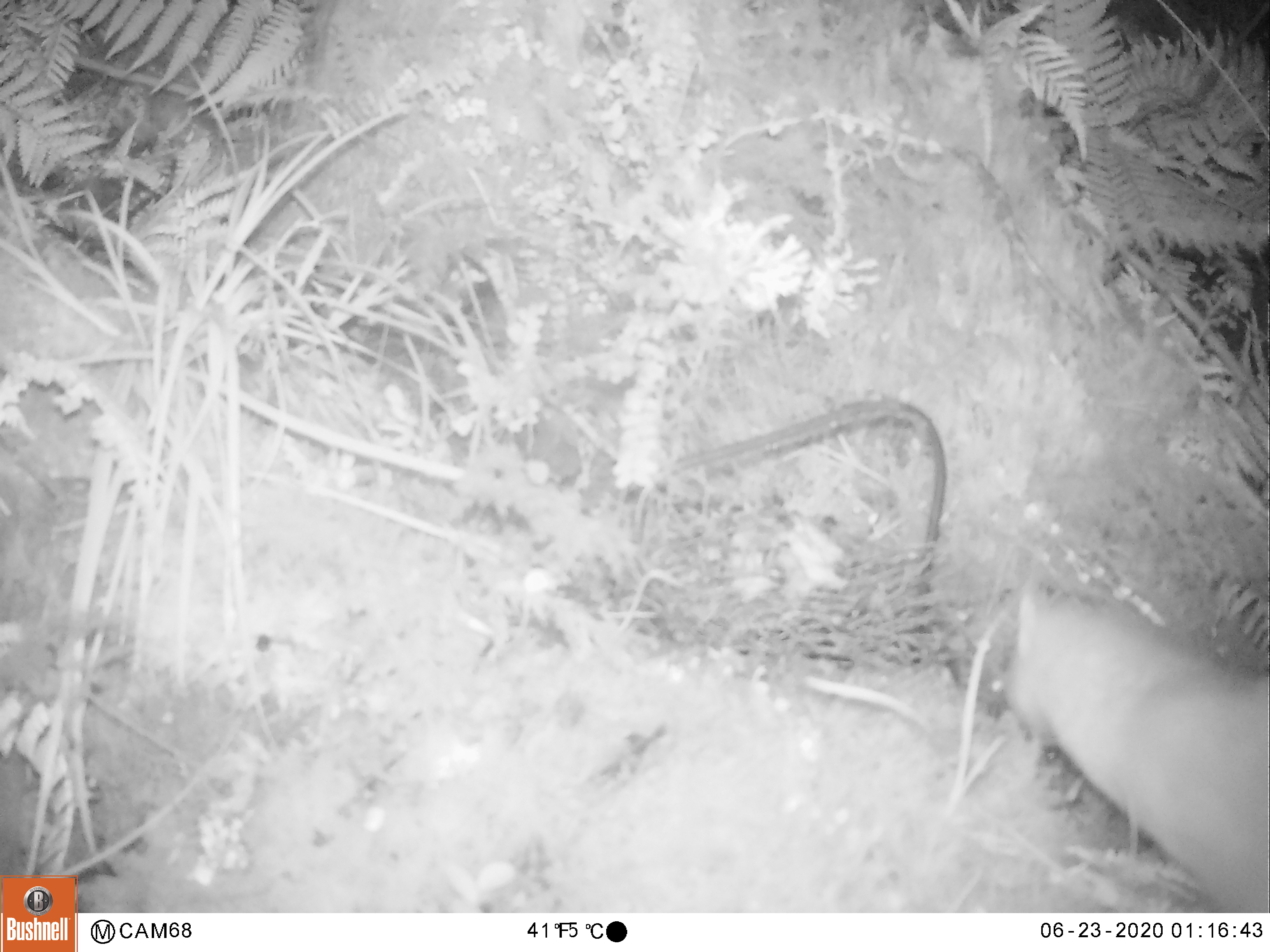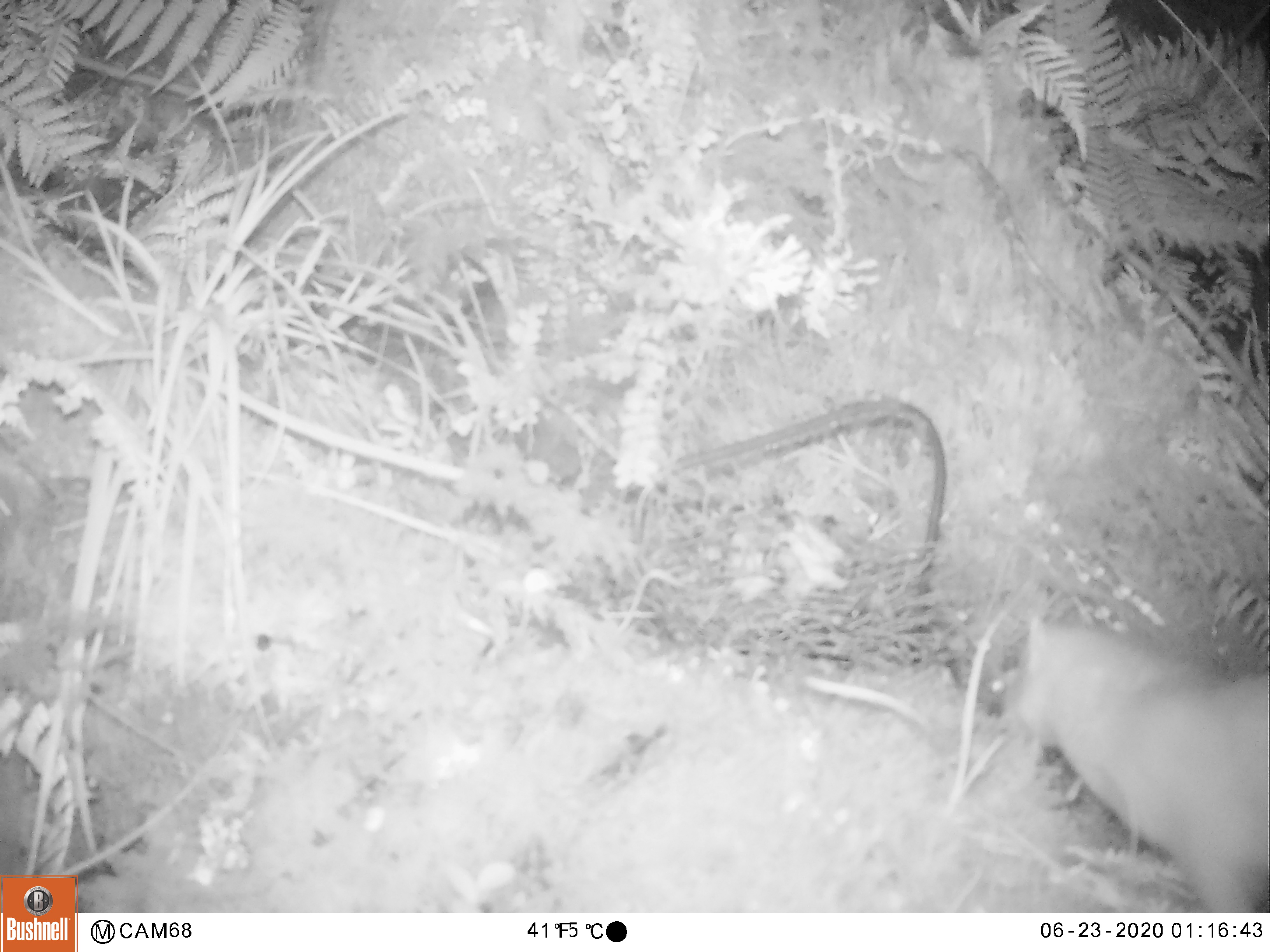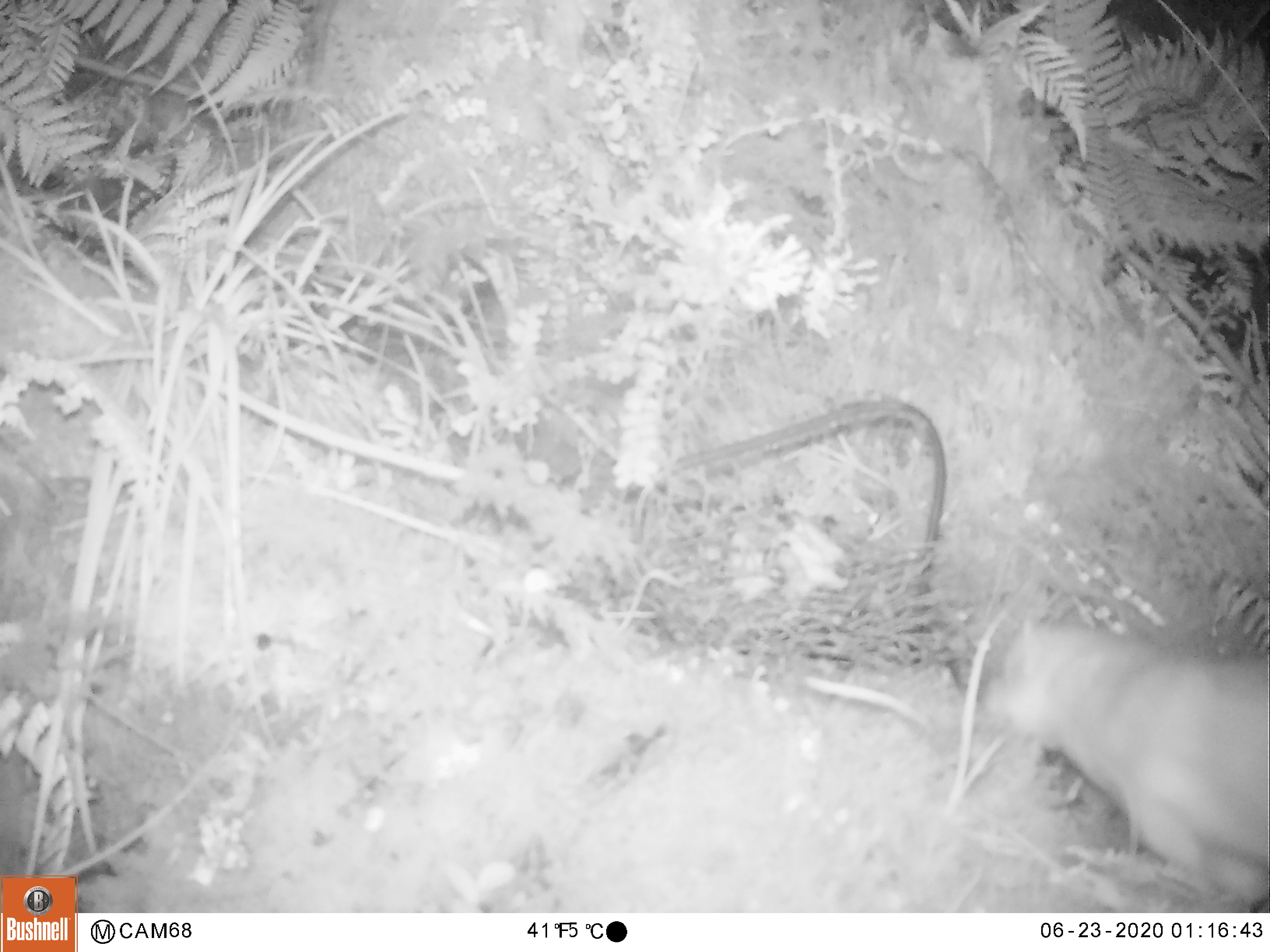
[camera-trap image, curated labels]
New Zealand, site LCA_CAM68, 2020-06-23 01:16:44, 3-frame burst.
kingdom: Animalia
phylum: Chordata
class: Mammalia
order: Carnivora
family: Mustelidae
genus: Mustela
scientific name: Mustela erminea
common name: stoat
Stoat (Mustela erminea).